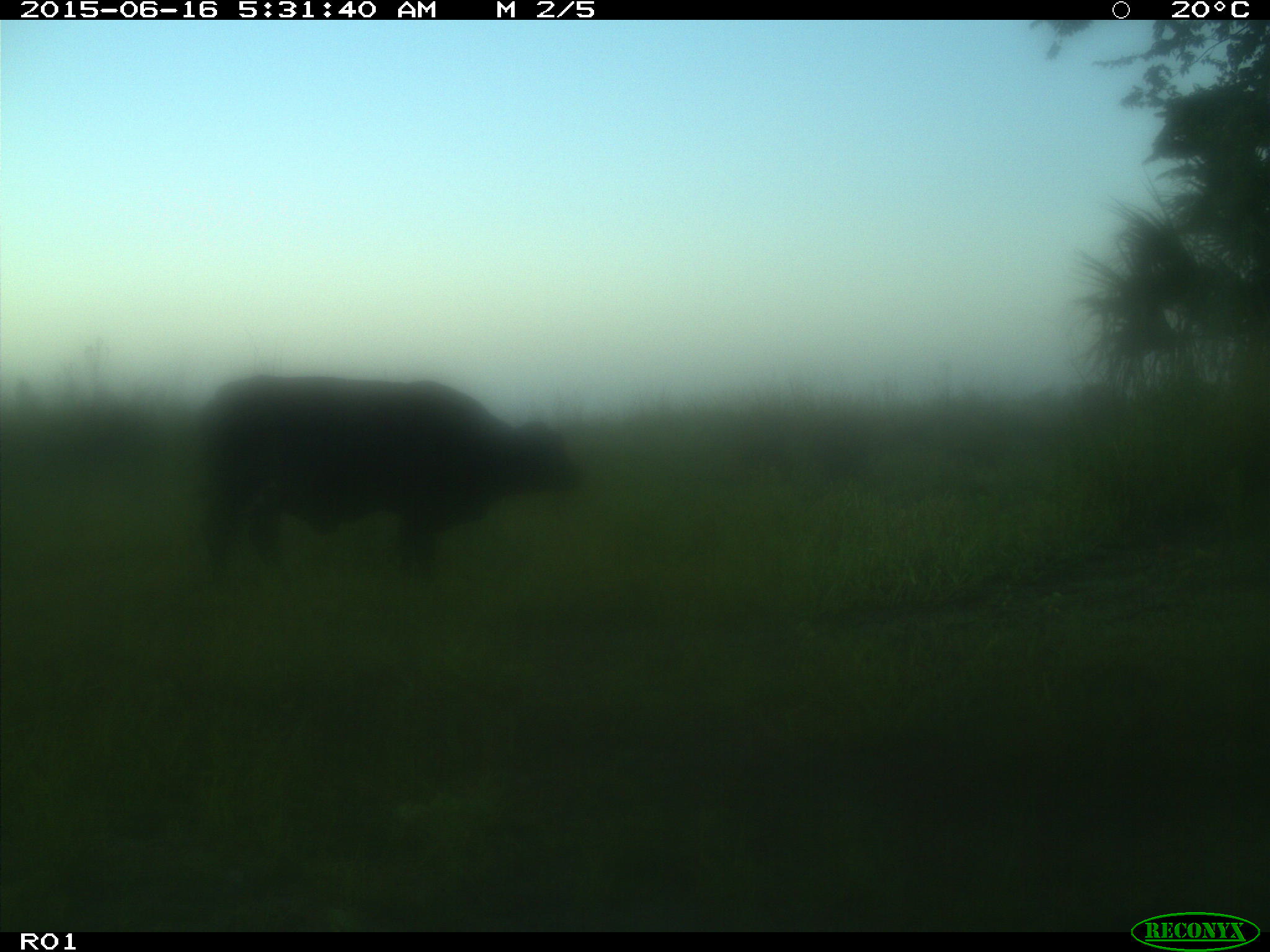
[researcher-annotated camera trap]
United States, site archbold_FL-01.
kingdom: Animalia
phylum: Chordata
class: Mammalia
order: Artiodactyla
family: Bovidae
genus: Bos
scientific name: Bos taurus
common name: domestic cow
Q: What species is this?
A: Bos taurus (domestic cow).